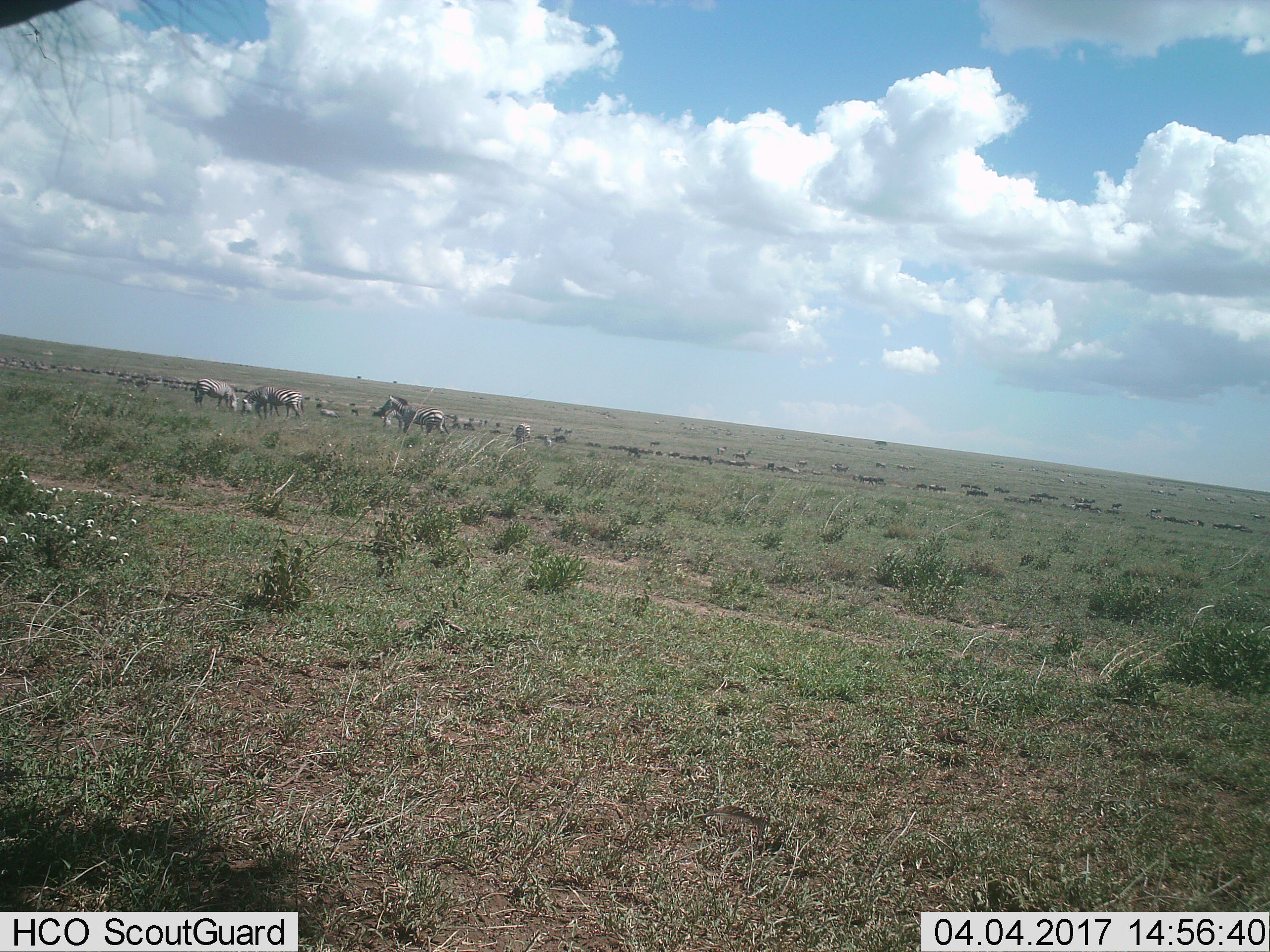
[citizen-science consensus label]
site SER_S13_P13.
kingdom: Animalia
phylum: Chordata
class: Mammalia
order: Perissodactyla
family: Equidae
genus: Equus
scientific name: Equus quagga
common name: plains zebra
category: zebraplains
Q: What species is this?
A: Zebraplains (plains zebra) (Equus quagga).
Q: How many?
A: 9.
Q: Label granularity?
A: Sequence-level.